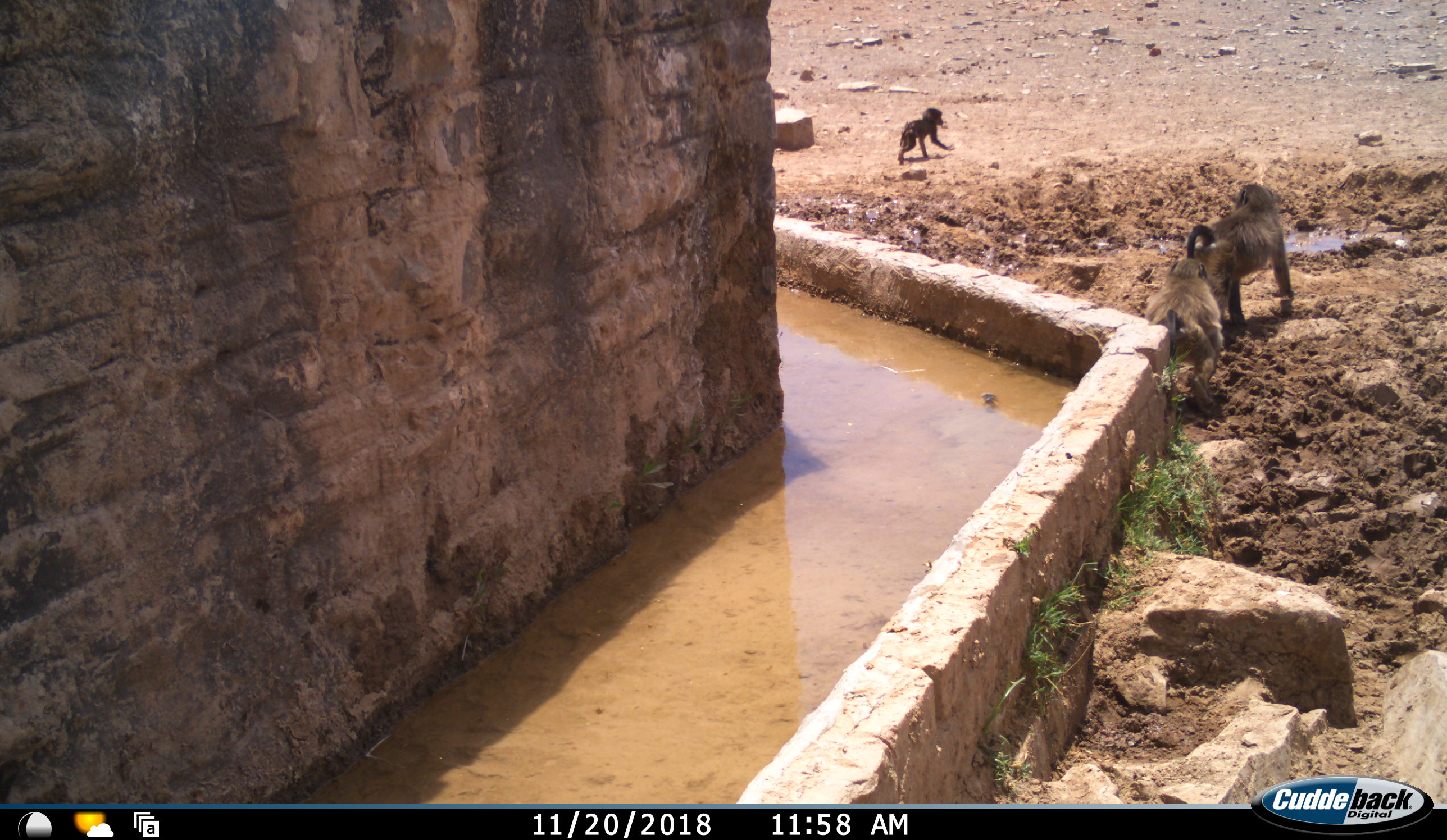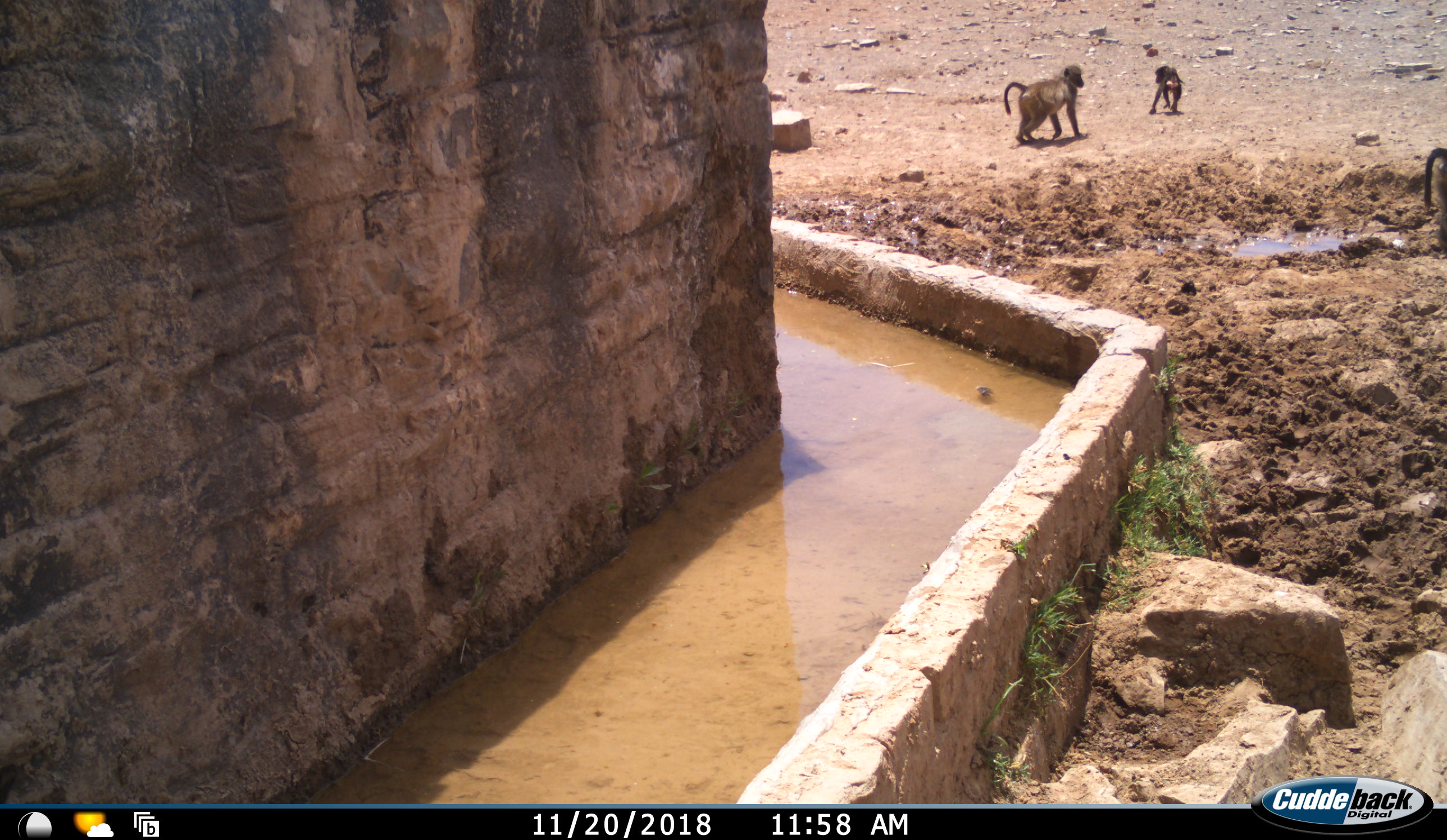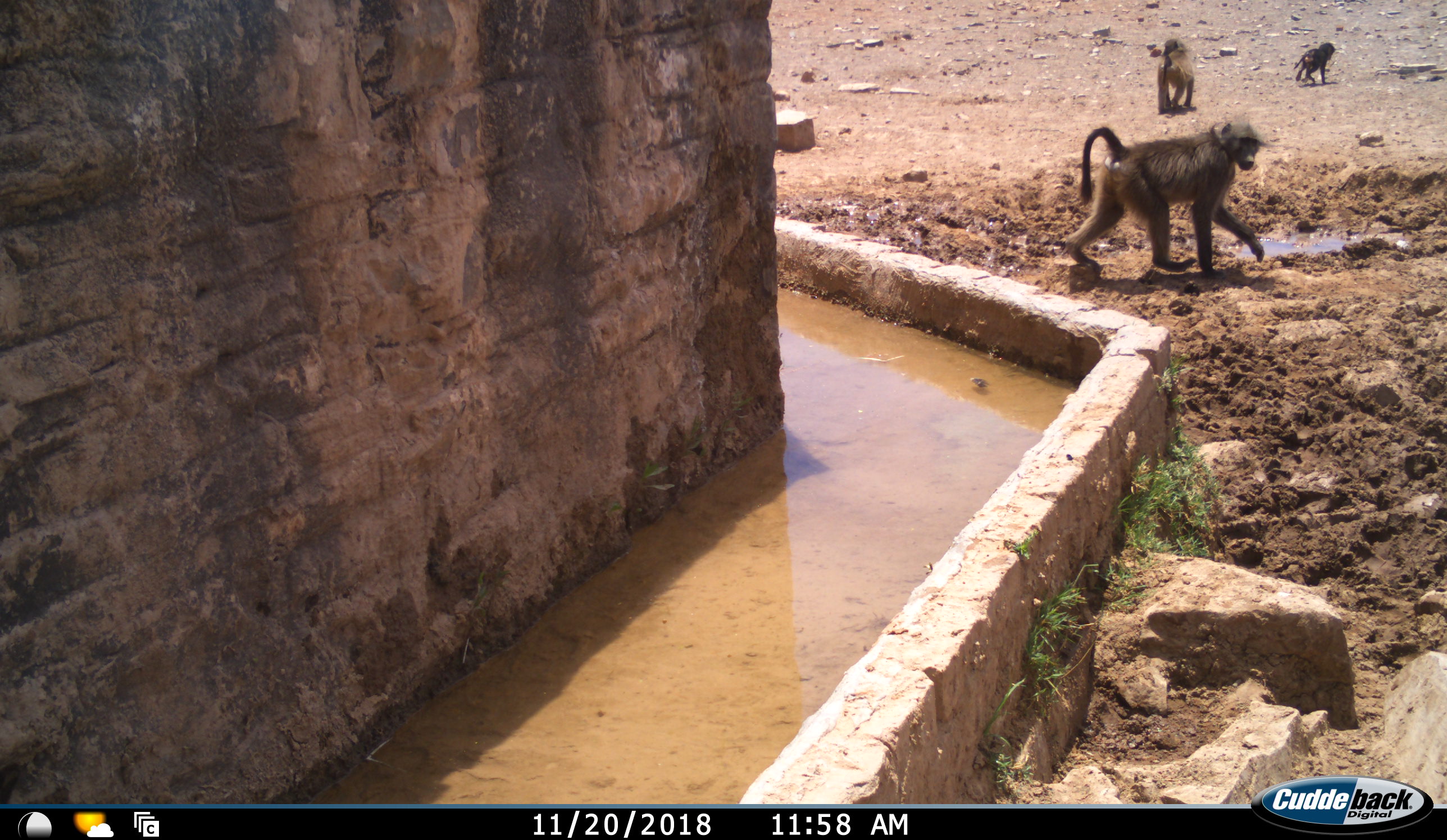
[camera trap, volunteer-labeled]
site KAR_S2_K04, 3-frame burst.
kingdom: Animalia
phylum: Chordata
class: Mammalia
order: Primates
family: Cercopithecidae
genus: Papio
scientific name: Papio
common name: baboon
Baboon (Papio), count 4. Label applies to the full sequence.